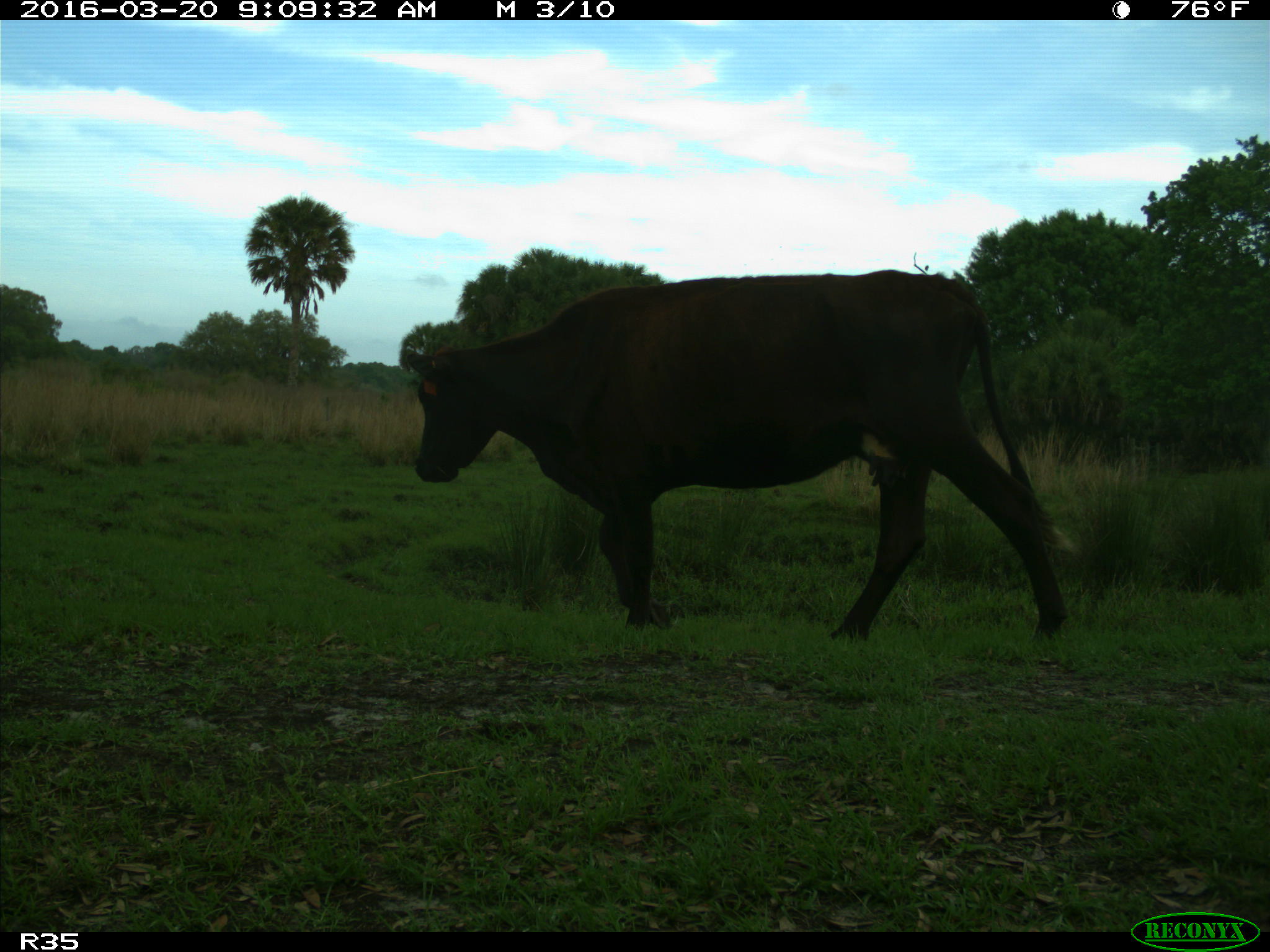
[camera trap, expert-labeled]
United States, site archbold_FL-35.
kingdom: Animalia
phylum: Chordata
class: Mammalia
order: Artiodactyla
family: Bovidae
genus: Bos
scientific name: Bos taurus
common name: domestic cow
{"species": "Bos taurus (domestic cow)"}